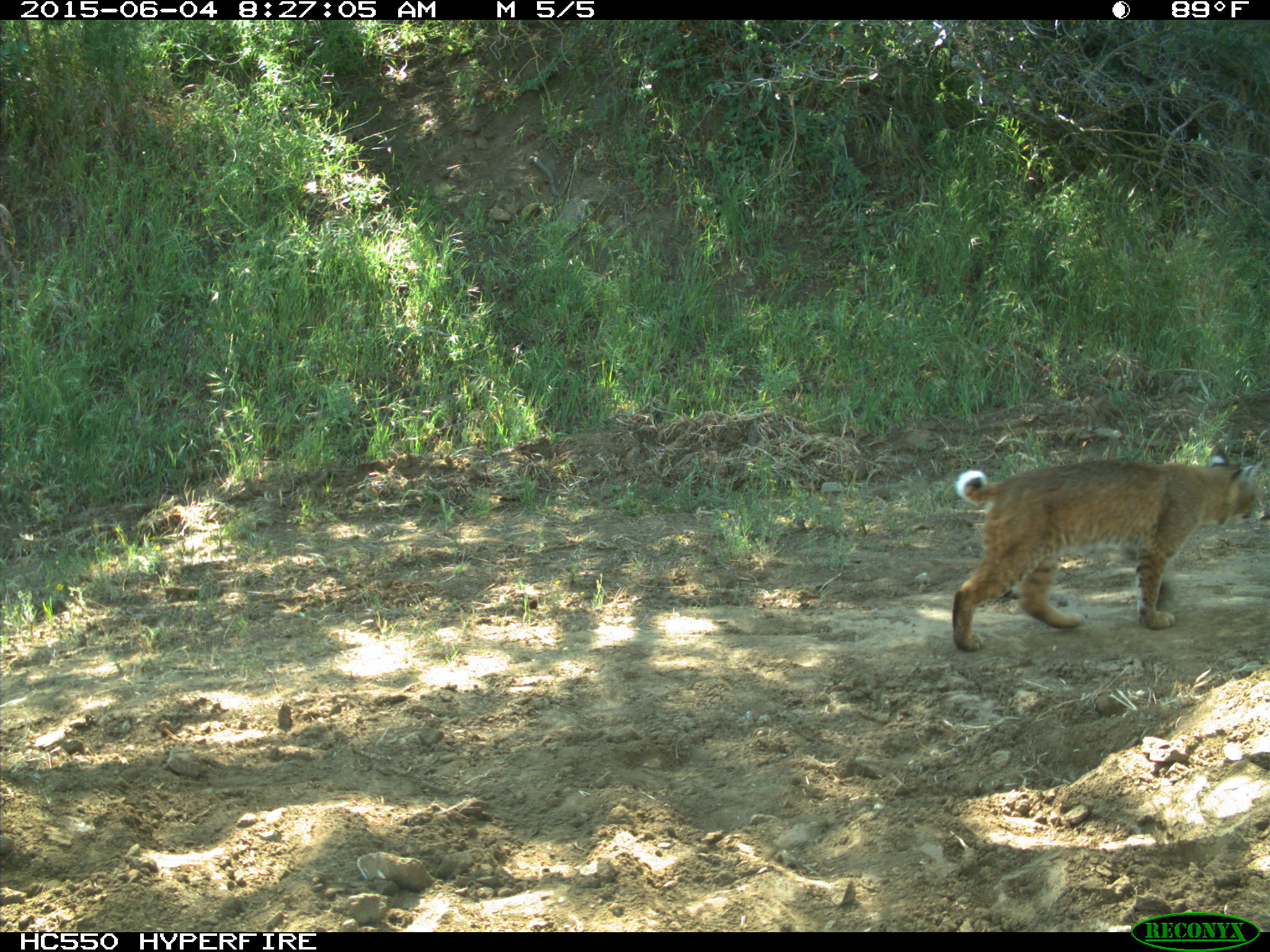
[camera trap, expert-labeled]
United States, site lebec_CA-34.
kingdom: Animalia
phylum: Chordata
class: Mammalia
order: Carnivora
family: Felidae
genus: Lynx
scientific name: Lynx rufus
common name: bobcat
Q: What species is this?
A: Lynx rufus (bobcat).